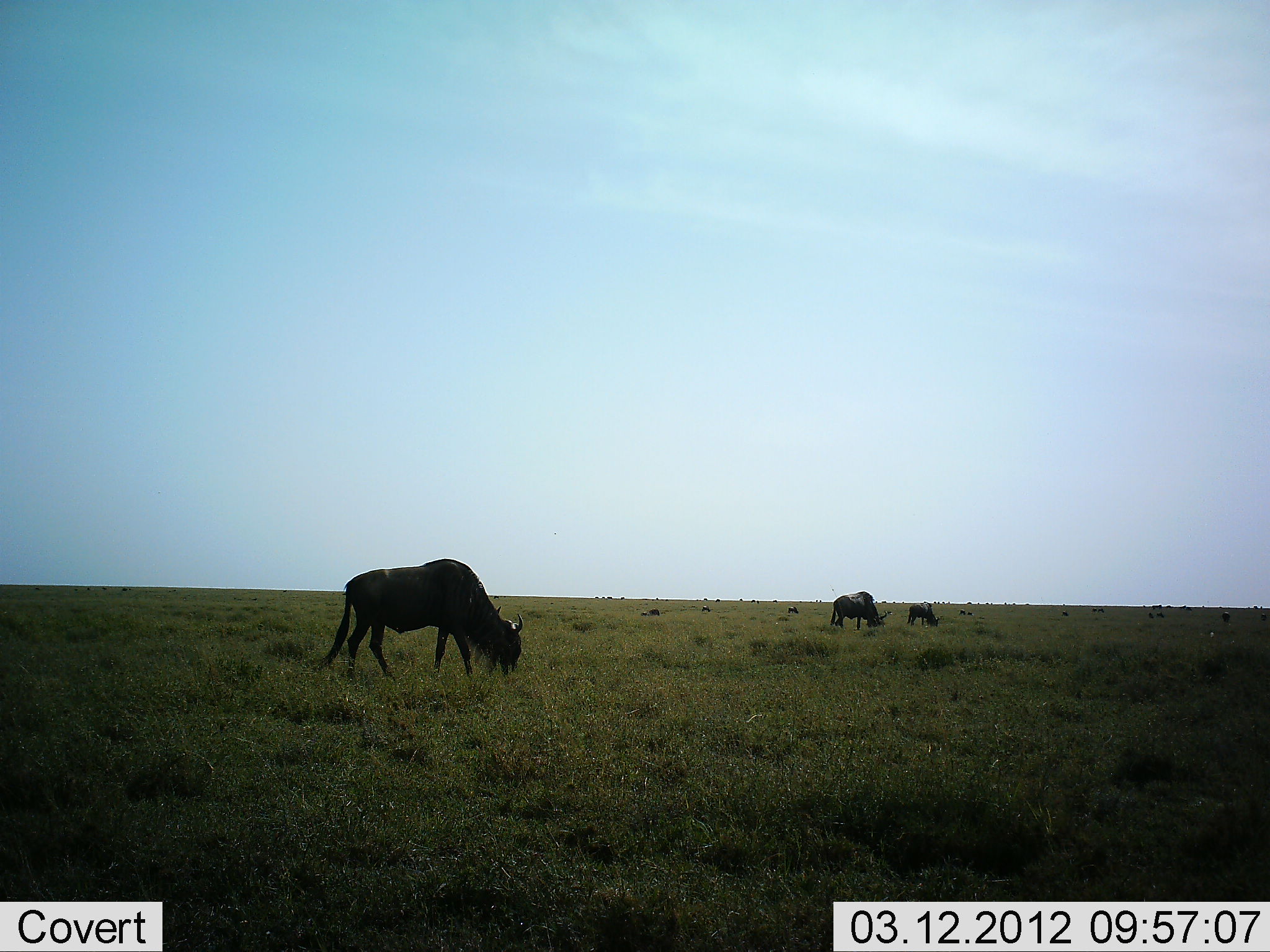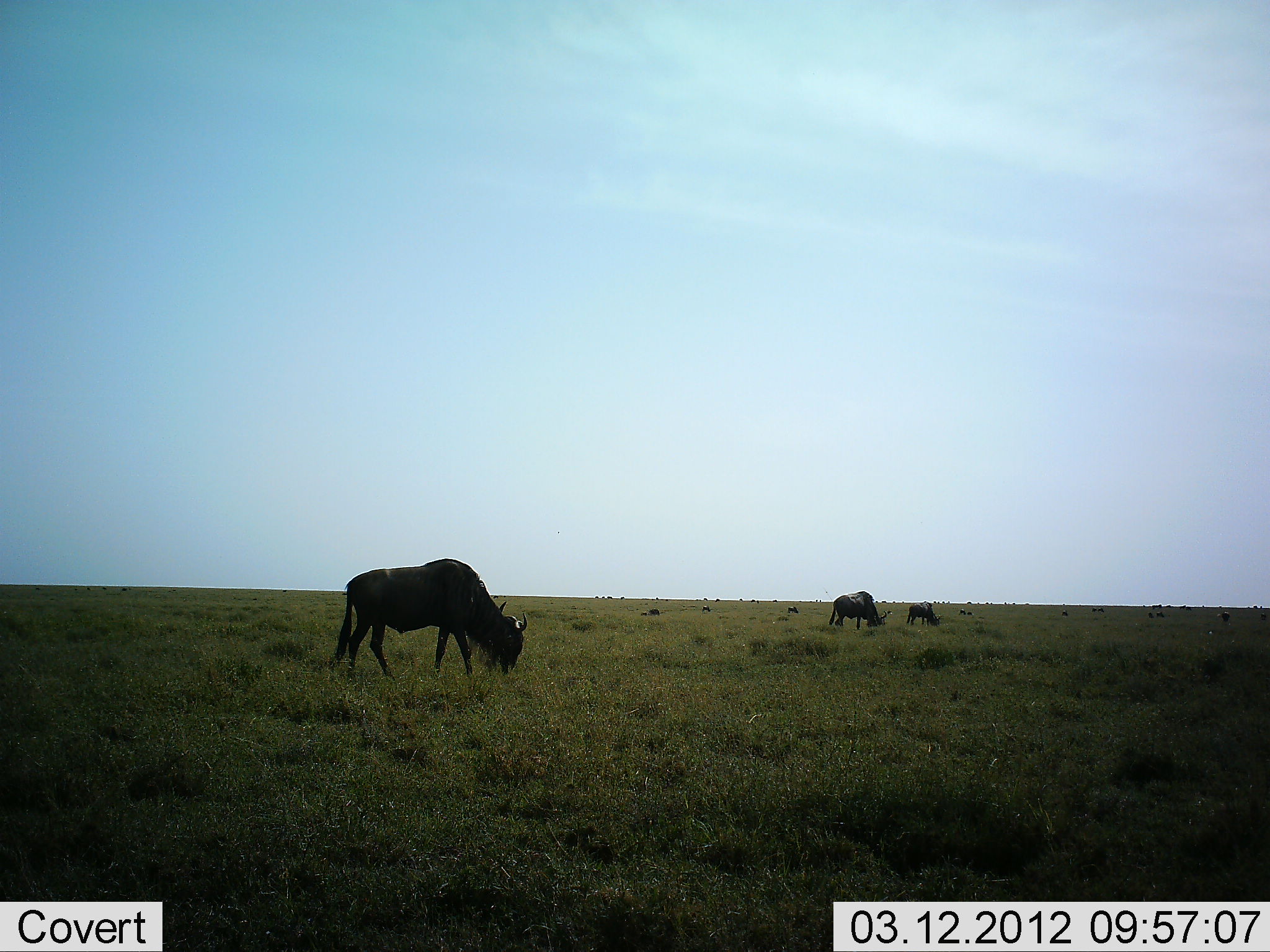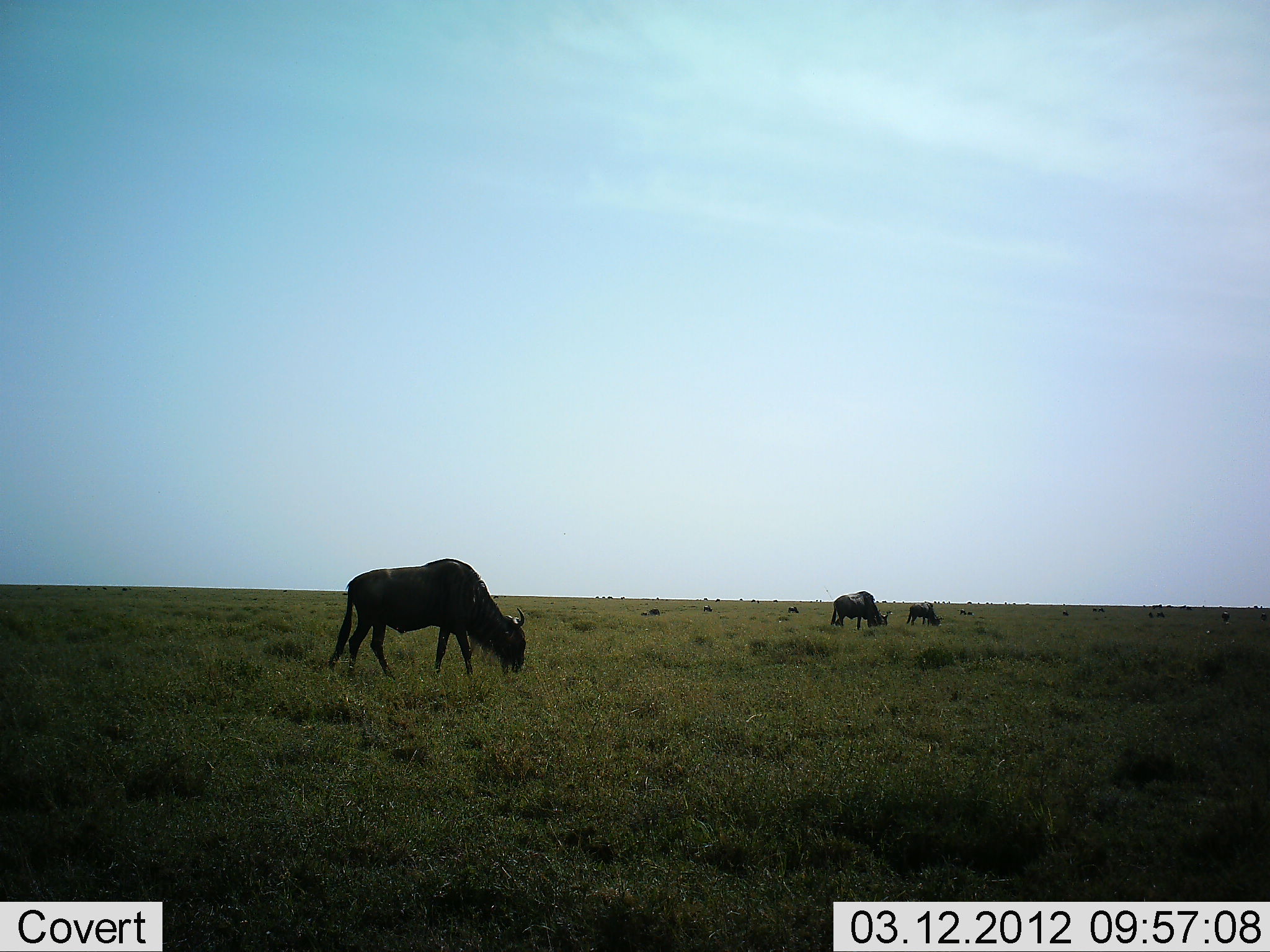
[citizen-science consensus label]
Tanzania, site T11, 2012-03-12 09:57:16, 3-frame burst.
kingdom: Animalia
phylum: Chordata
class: Mammalia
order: Artiodactyla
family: Bovidae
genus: Connochaetes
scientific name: Connochaetes taurinus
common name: blue wildebeest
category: wildebeest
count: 3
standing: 25%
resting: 8%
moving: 4%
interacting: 0%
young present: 0%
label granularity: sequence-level